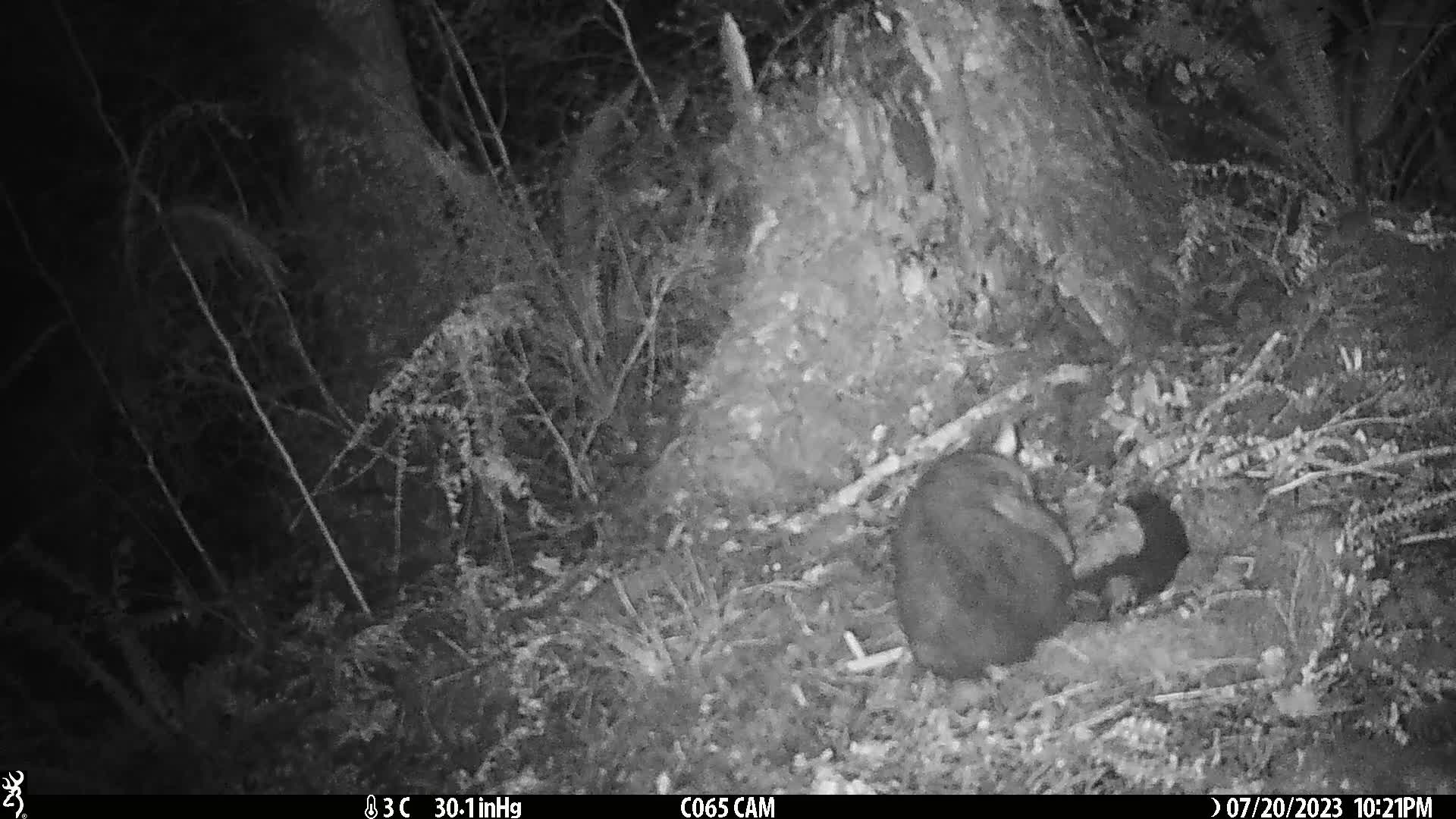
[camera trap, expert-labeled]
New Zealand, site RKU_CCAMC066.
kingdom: Animalia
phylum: Chordata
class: Mammalia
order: Diprotodontia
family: Phalangeridae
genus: Trichosurus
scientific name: Trichosurus vulpecula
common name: common brushtail possum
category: possum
Possum (common brushtail possum) (Trichosurus vulpecula).